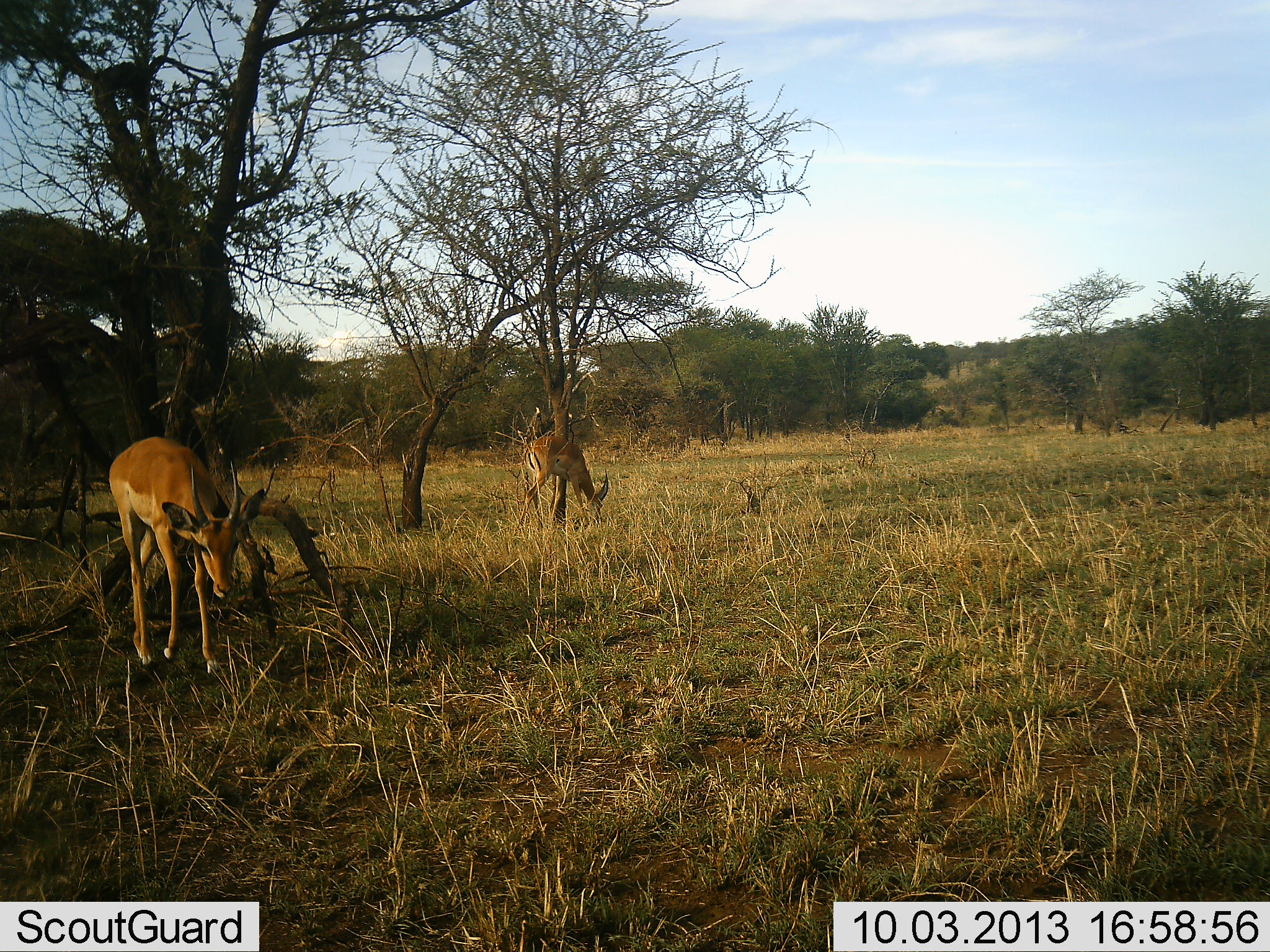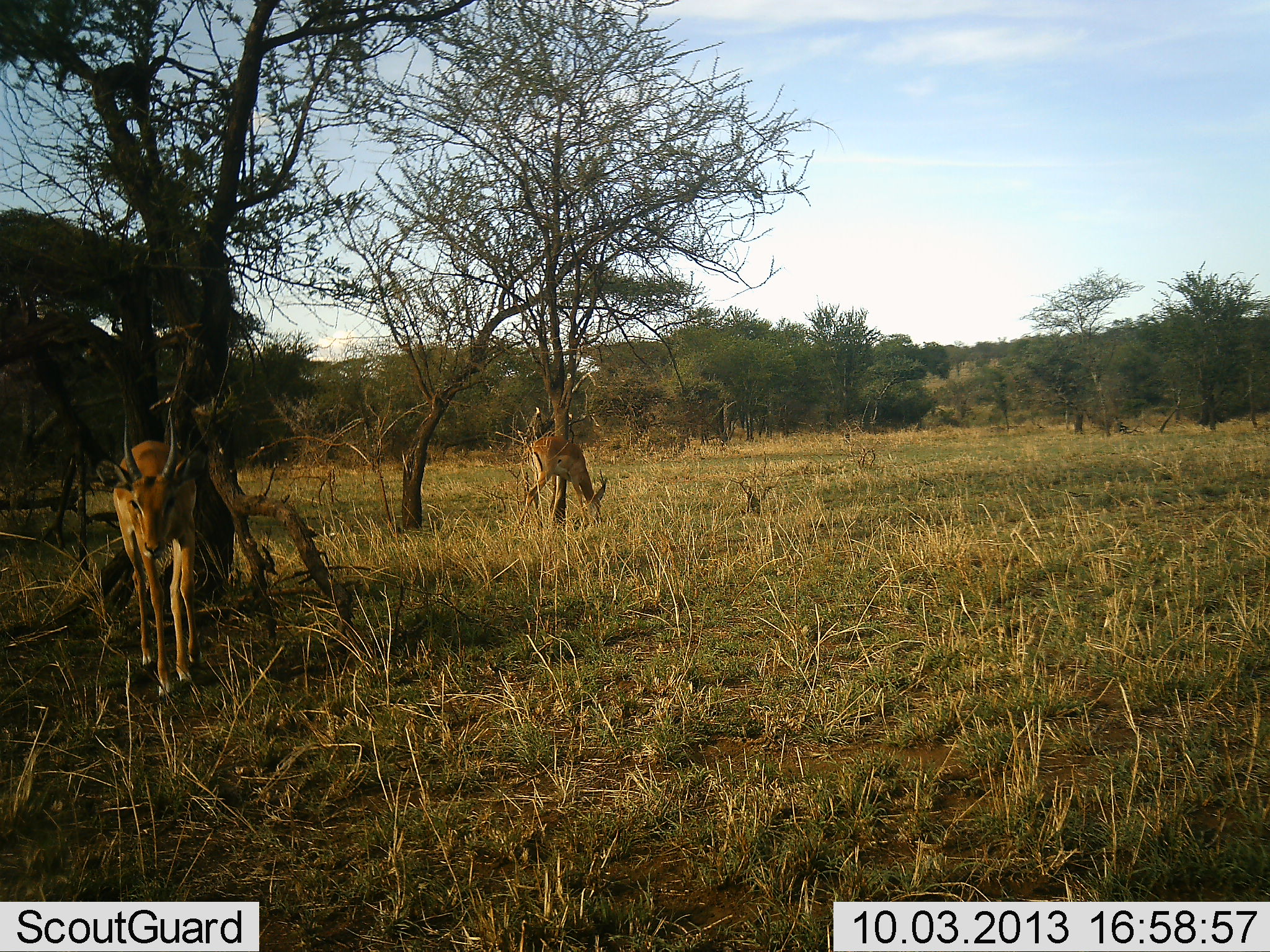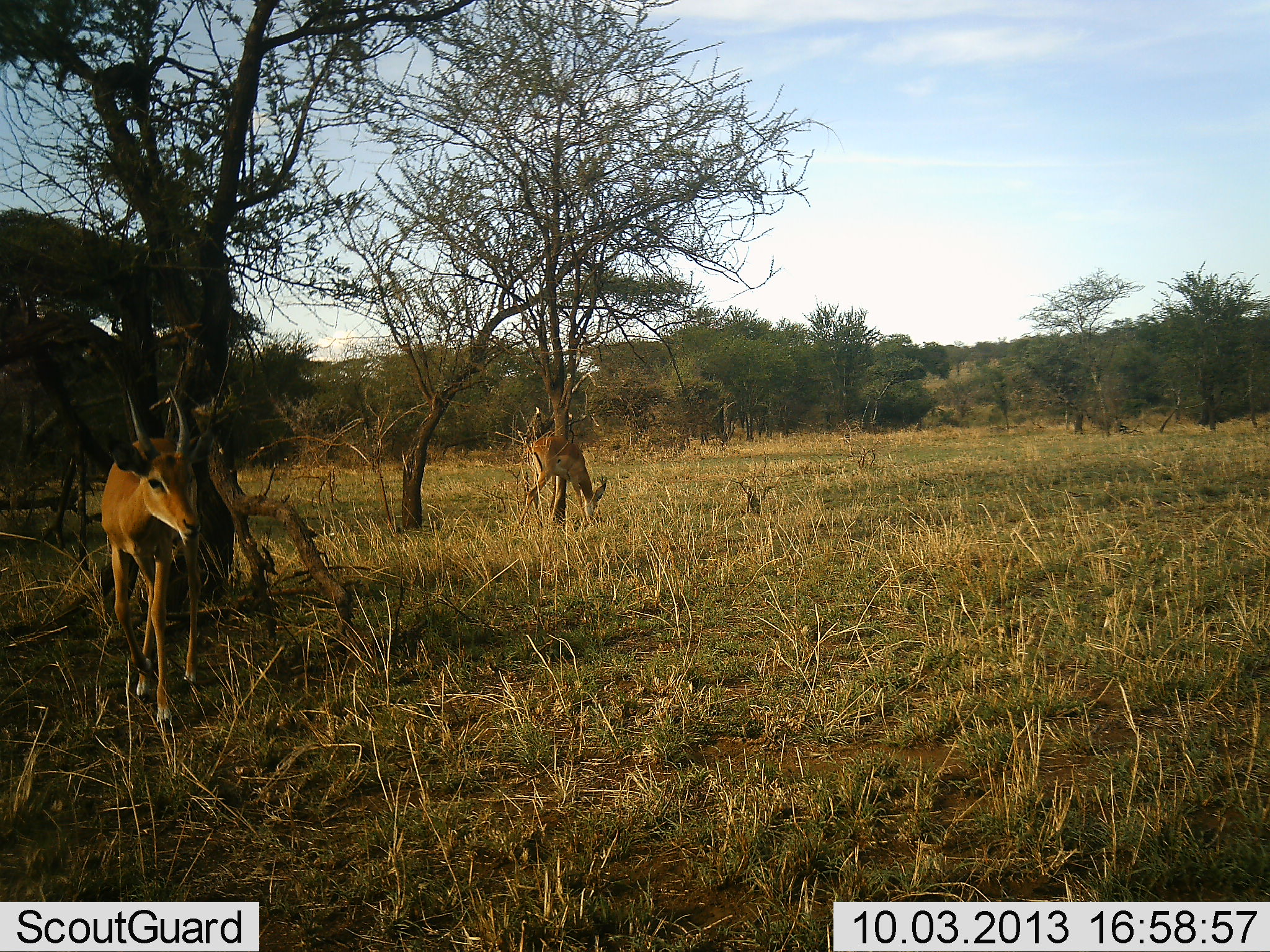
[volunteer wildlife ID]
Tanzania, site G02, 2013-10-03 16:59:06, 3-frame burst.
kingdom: Animalia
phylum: Chordata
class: Mammalia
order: Artiodactyla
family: Bovidae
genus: Aepyceros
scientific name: Aepyceros melampus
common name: impala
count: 2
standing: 50%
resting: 0%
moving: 40%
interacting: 0%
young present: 0%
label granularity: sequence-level